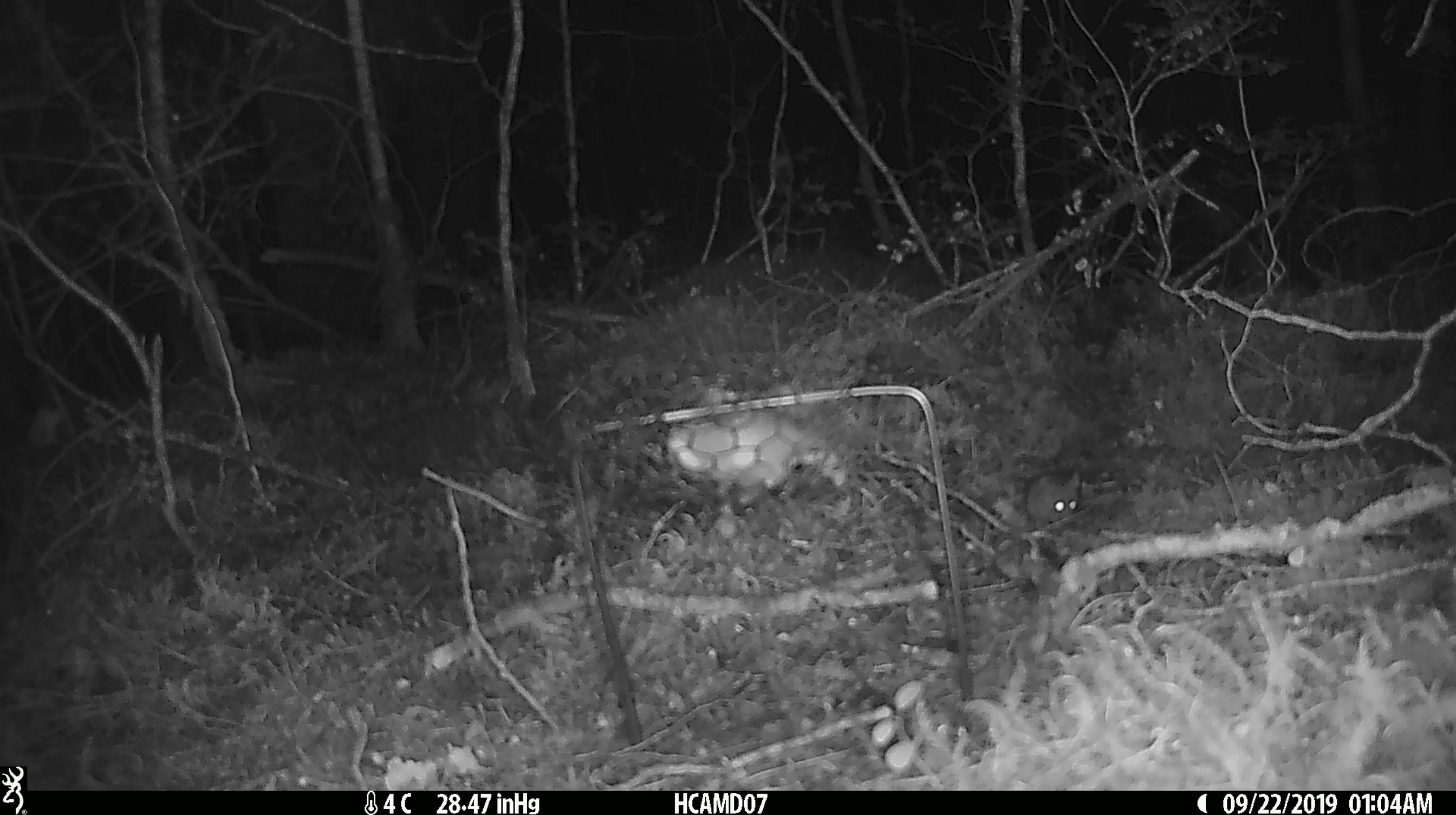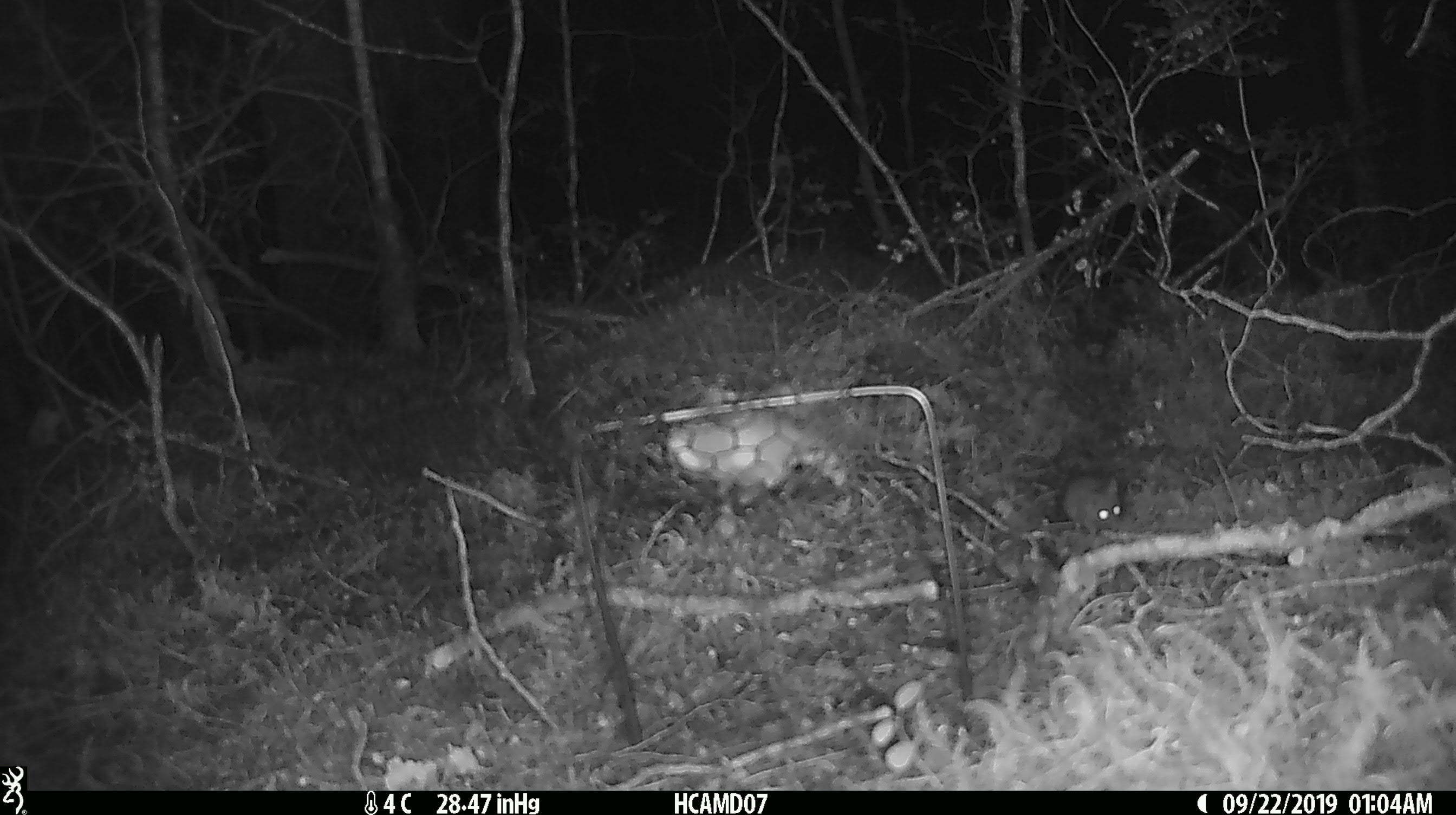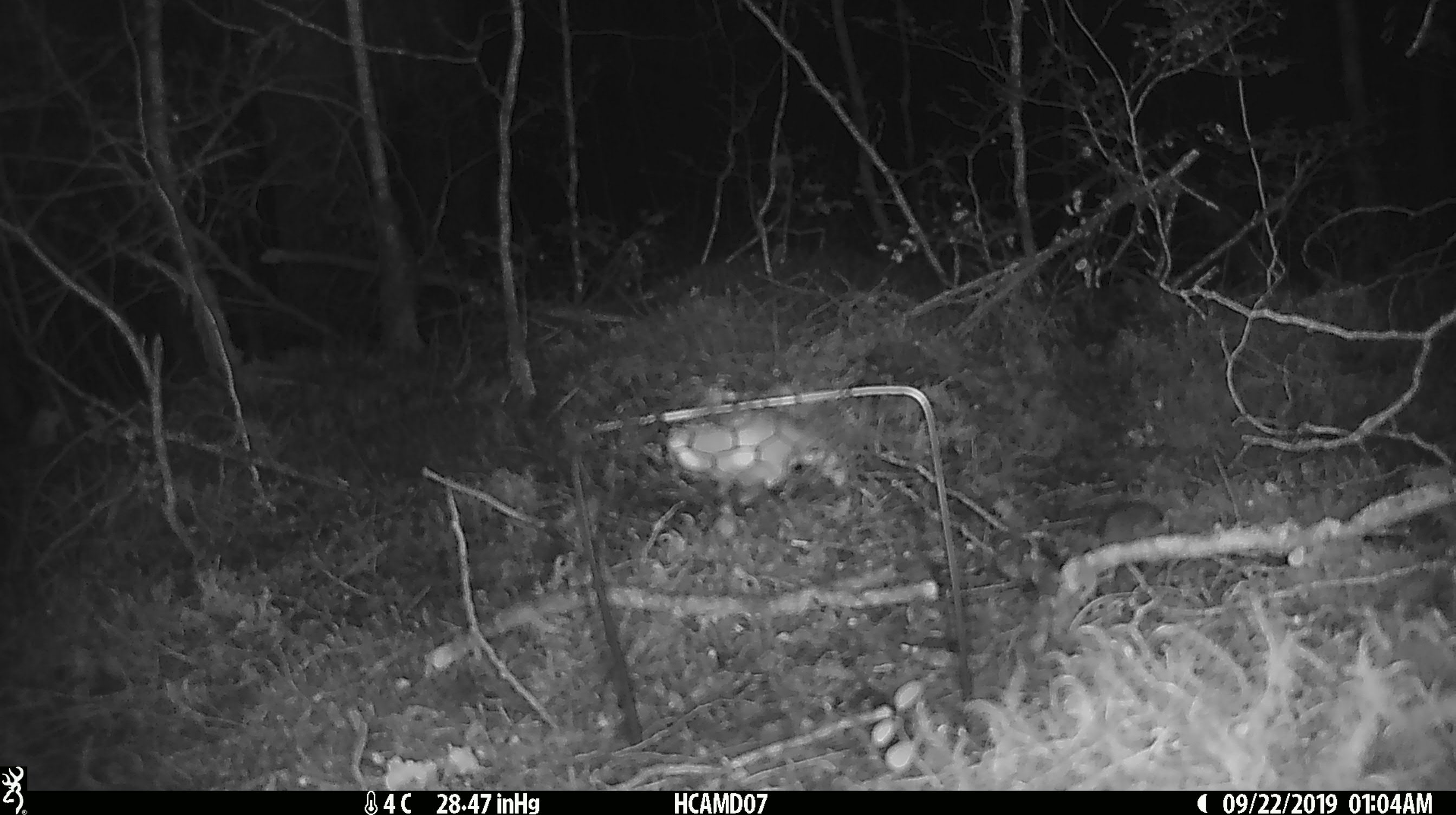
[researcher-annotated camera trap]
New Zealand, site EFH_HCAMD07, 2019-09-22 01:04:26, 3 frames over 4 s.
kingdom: Animalia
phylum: Chordata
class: Mammalia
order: Rodentia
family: Muridae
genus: Mus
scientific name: Mus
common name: mouse